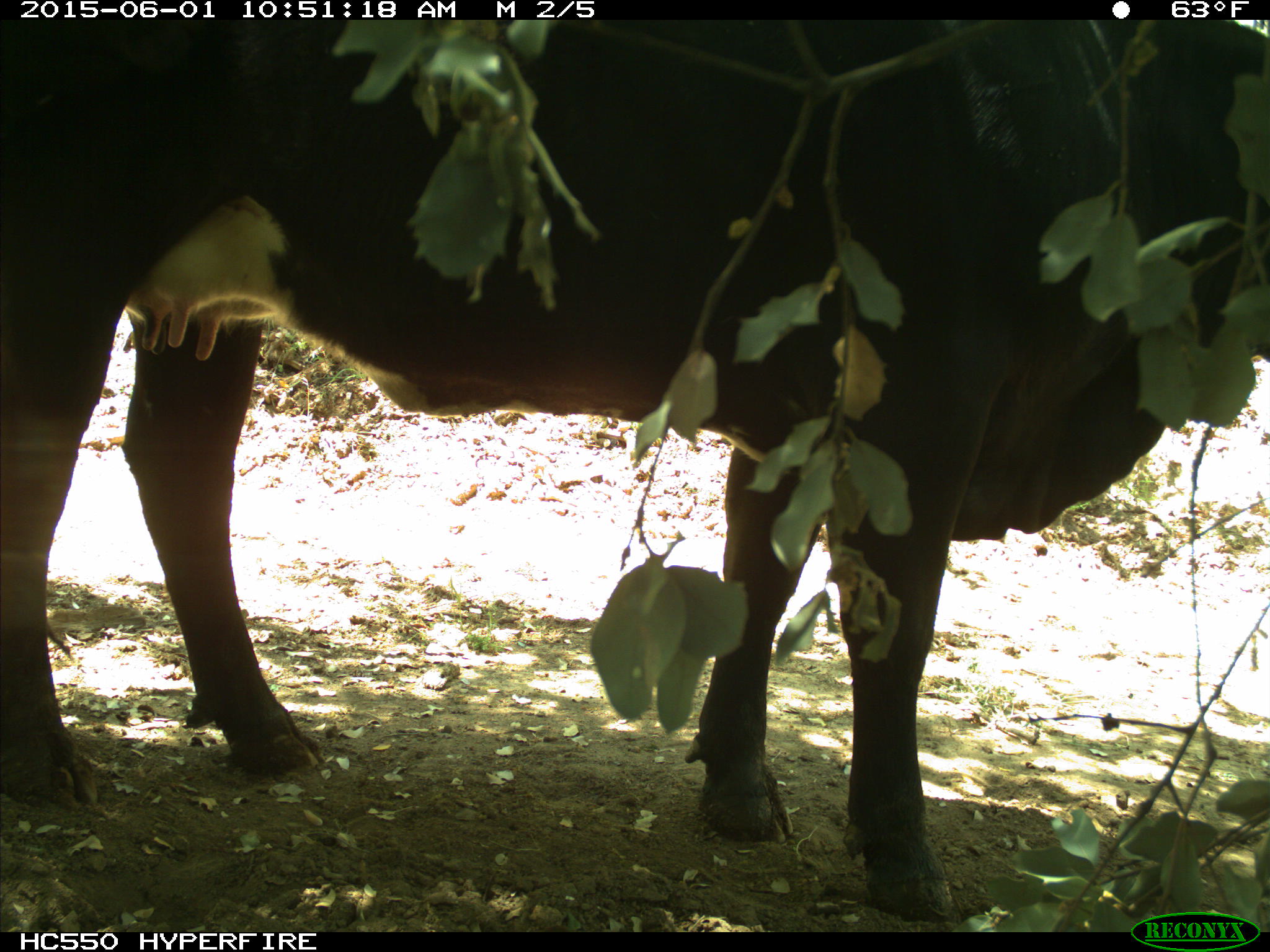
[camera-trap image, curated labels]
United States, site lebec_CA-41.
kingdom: Animalia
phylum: Chordata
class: Mammalia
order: Artiodactyla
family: Bovidae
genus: Bos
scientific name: Bos taurus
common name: domestic cow